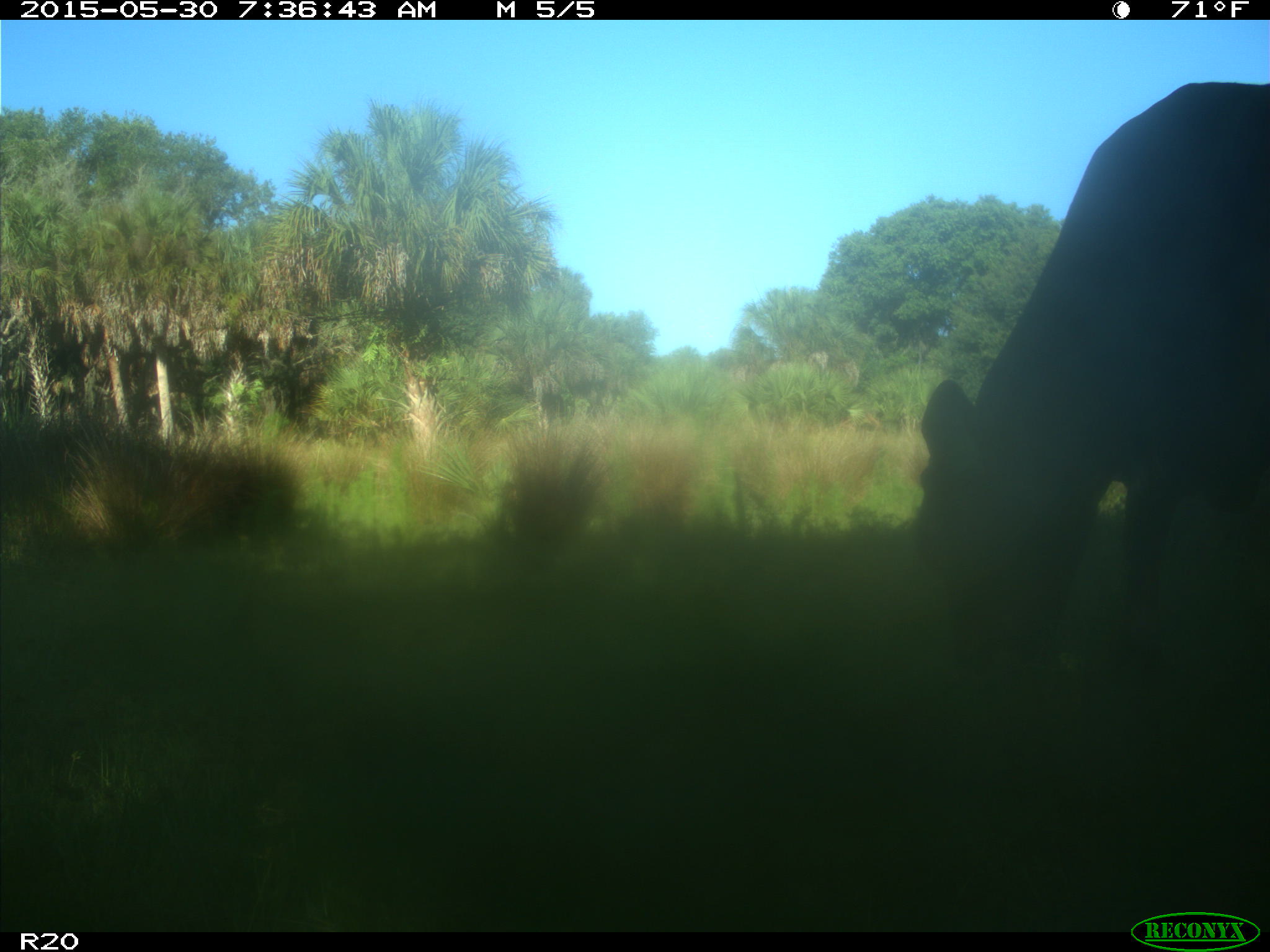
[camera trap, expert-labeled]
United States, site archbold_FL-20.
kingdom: Animalia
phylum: Chordata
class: Mammalia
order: Artiodactyla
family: Bovidae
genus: Bos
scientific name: Bos taurus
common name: domestic cow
Bos taurus (domestic cow).